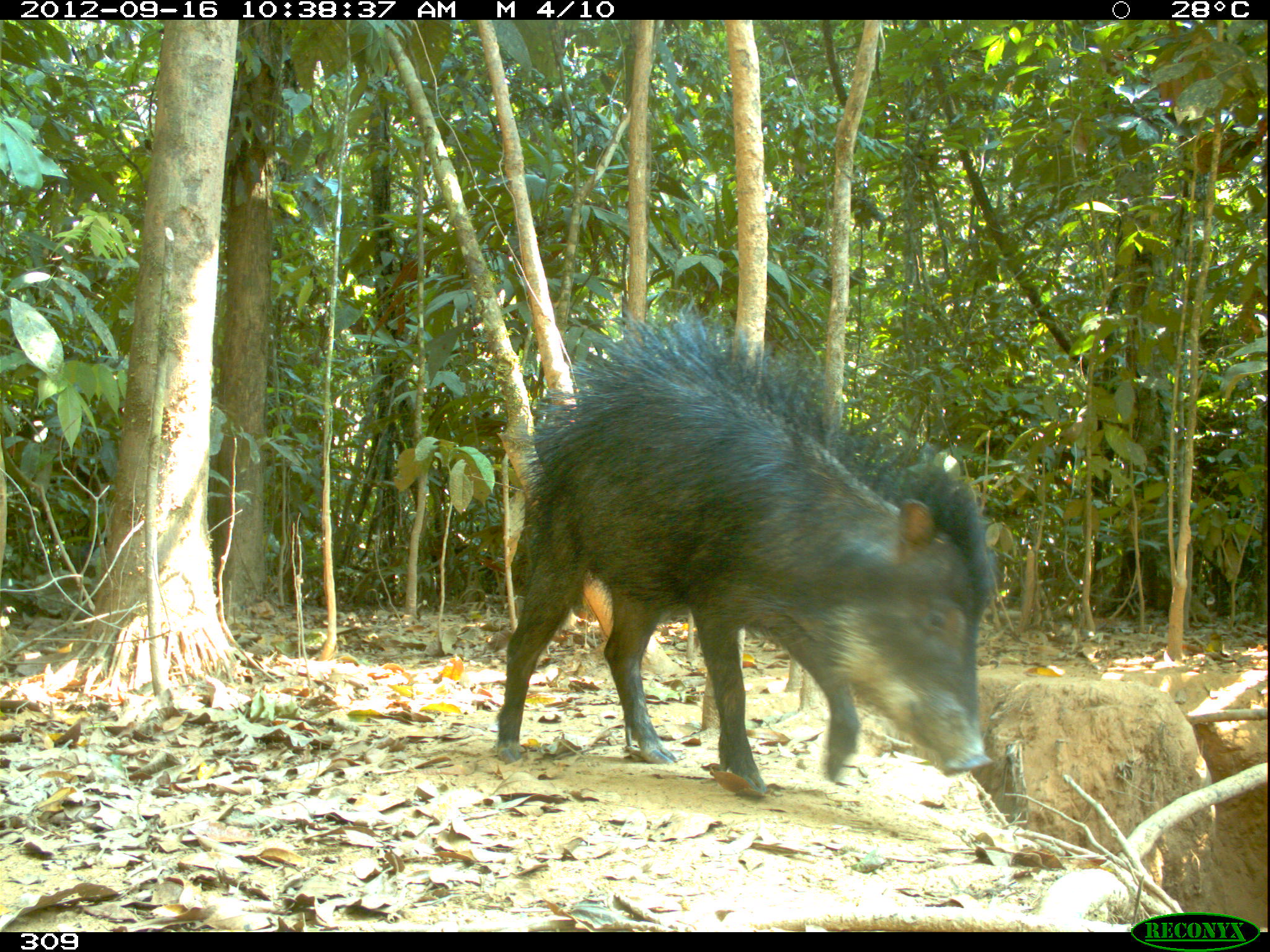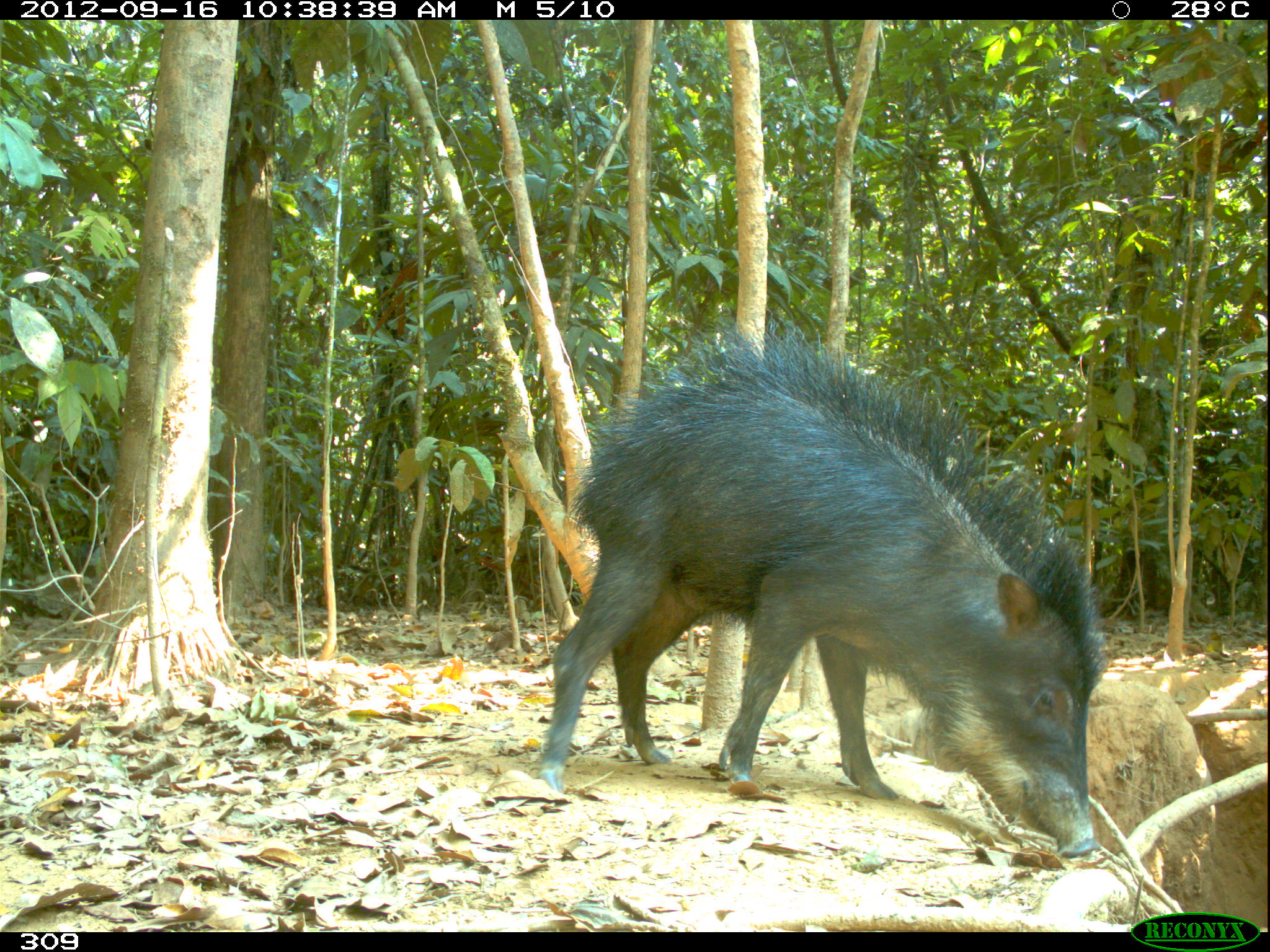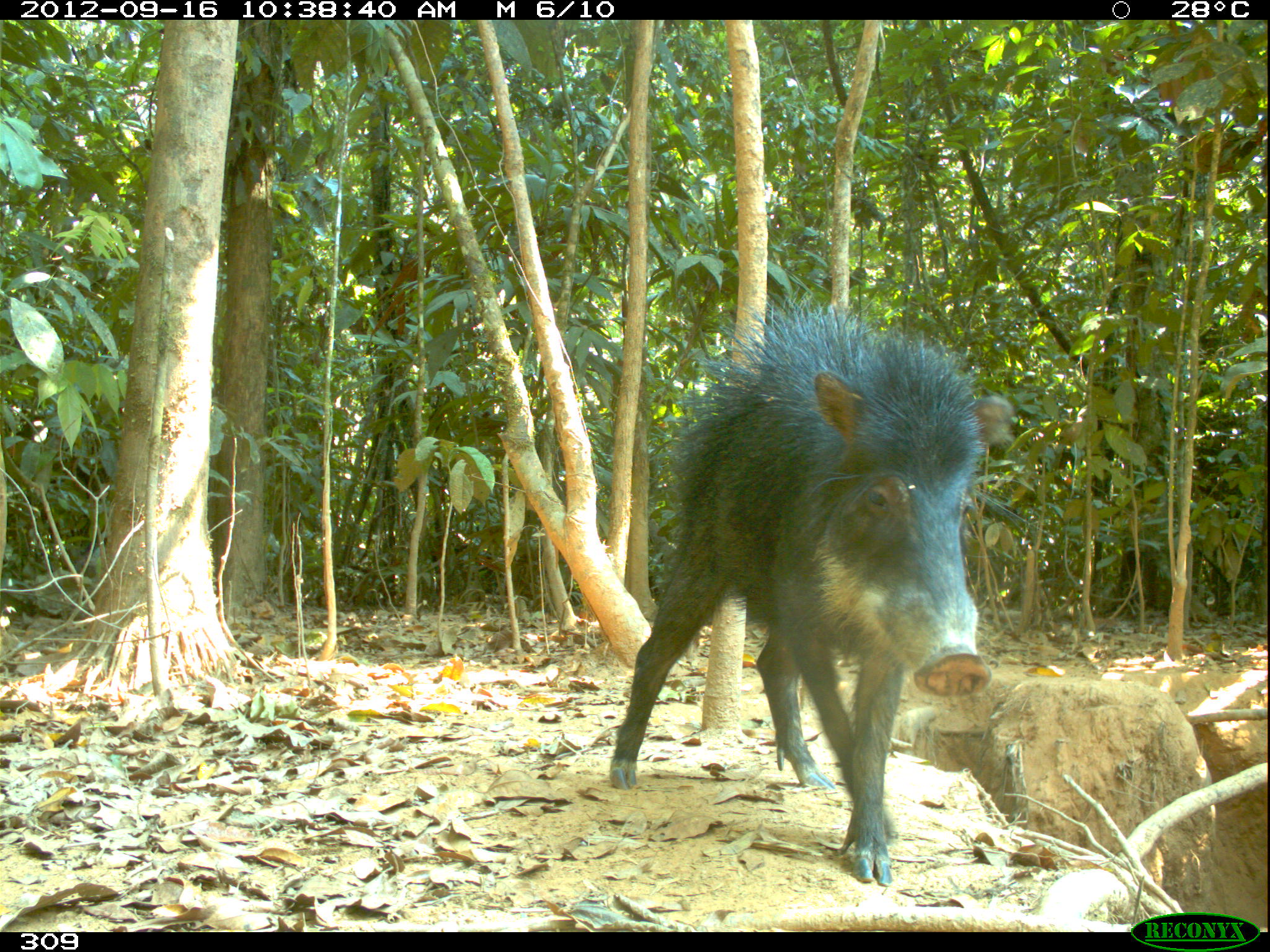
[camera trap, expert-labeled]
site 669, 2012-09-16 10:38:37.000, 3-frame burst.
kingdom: Animalia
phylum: Chordata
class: Mammalia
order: Artiodactyla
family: Tayassuidae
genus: Tayassu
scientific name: Tayassu pecari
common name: white-lipped peccary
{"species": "Tayassu pecari (white-lipped peccary)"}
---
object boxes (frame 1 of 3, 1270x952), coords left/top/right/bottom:
tayassu pecari: 491/306/988/800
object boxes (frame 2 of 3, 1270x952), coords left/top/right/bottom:
tayassu pecari: 536/311/1106/858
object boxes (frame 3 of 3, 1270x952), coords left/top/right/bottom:
tayassu pecari: 609/282/1015/886